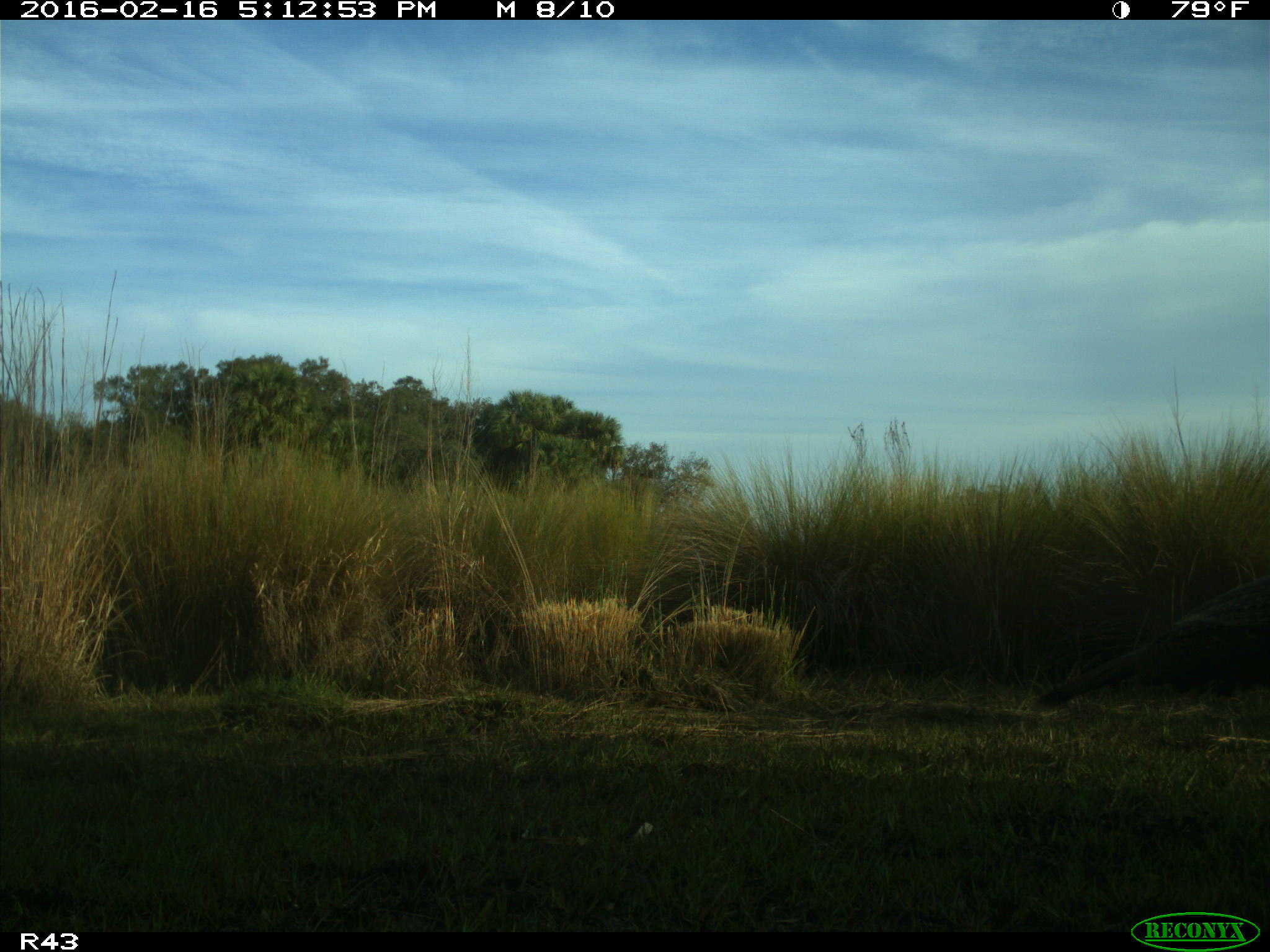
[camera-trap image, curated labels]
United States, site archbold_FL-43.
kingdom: Animalia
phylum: Chordata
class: Aves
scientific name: Aves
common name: birds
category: unidentified bird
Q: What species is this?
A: Unidentified bird (birds) (Aves).